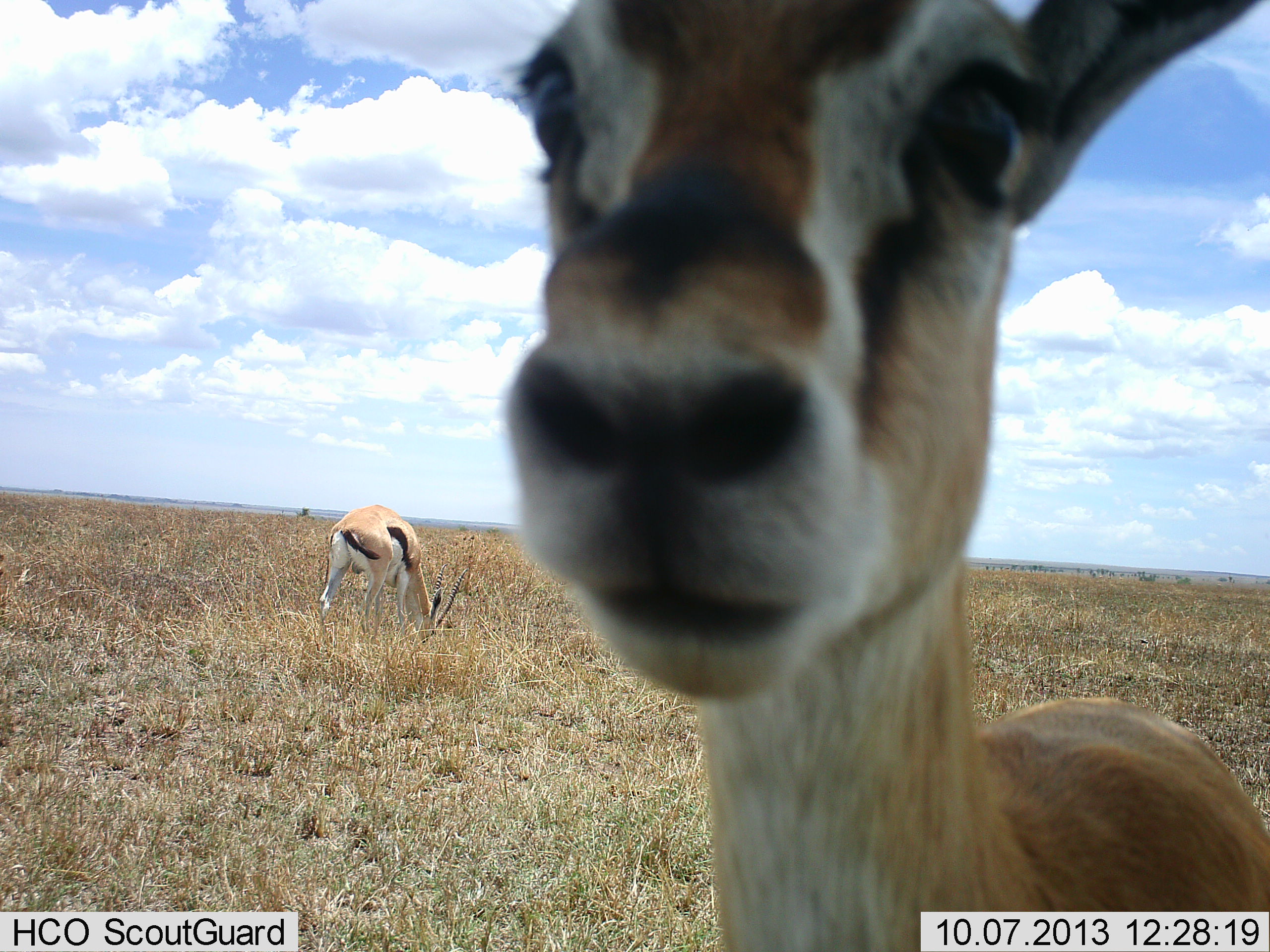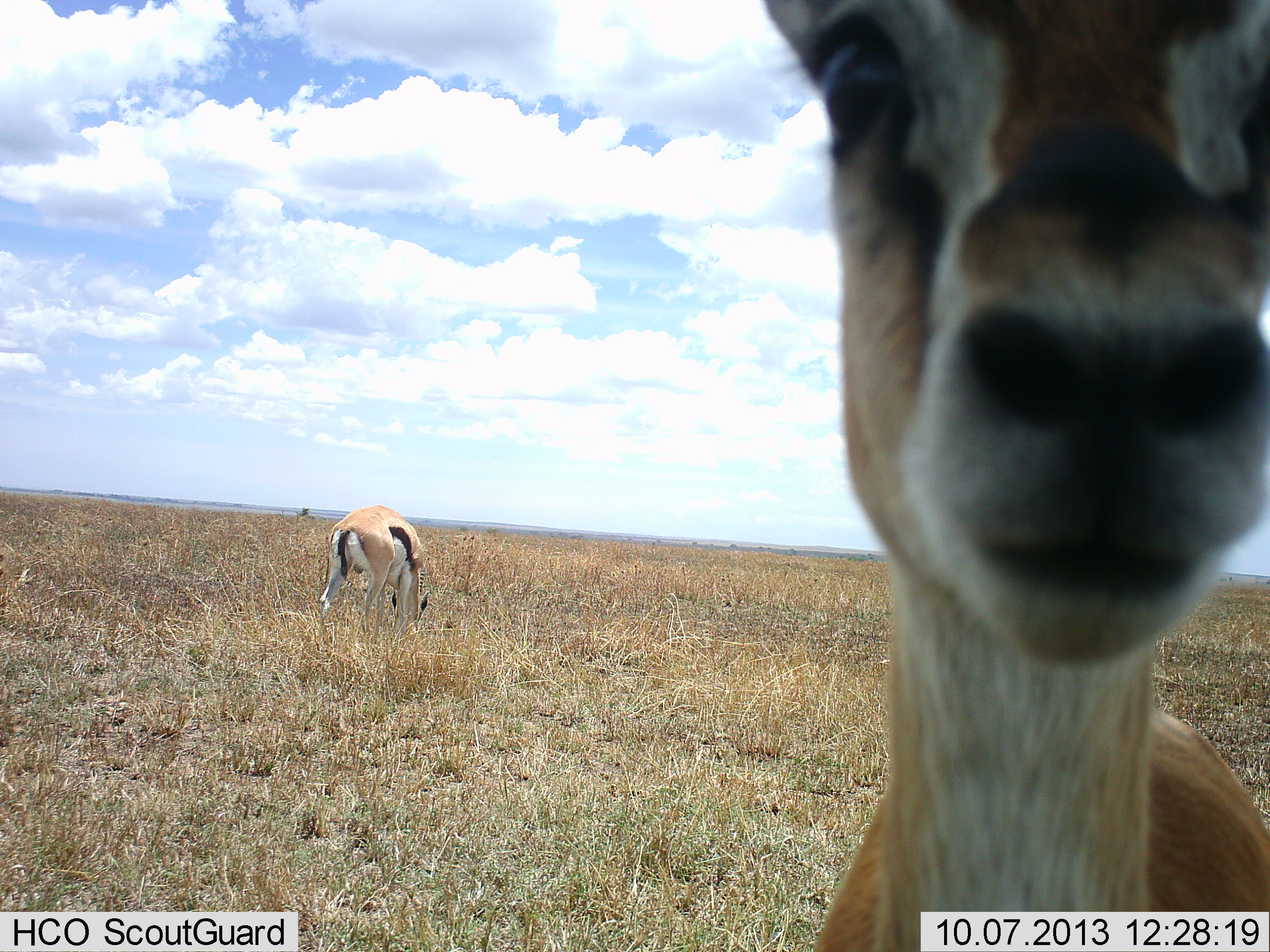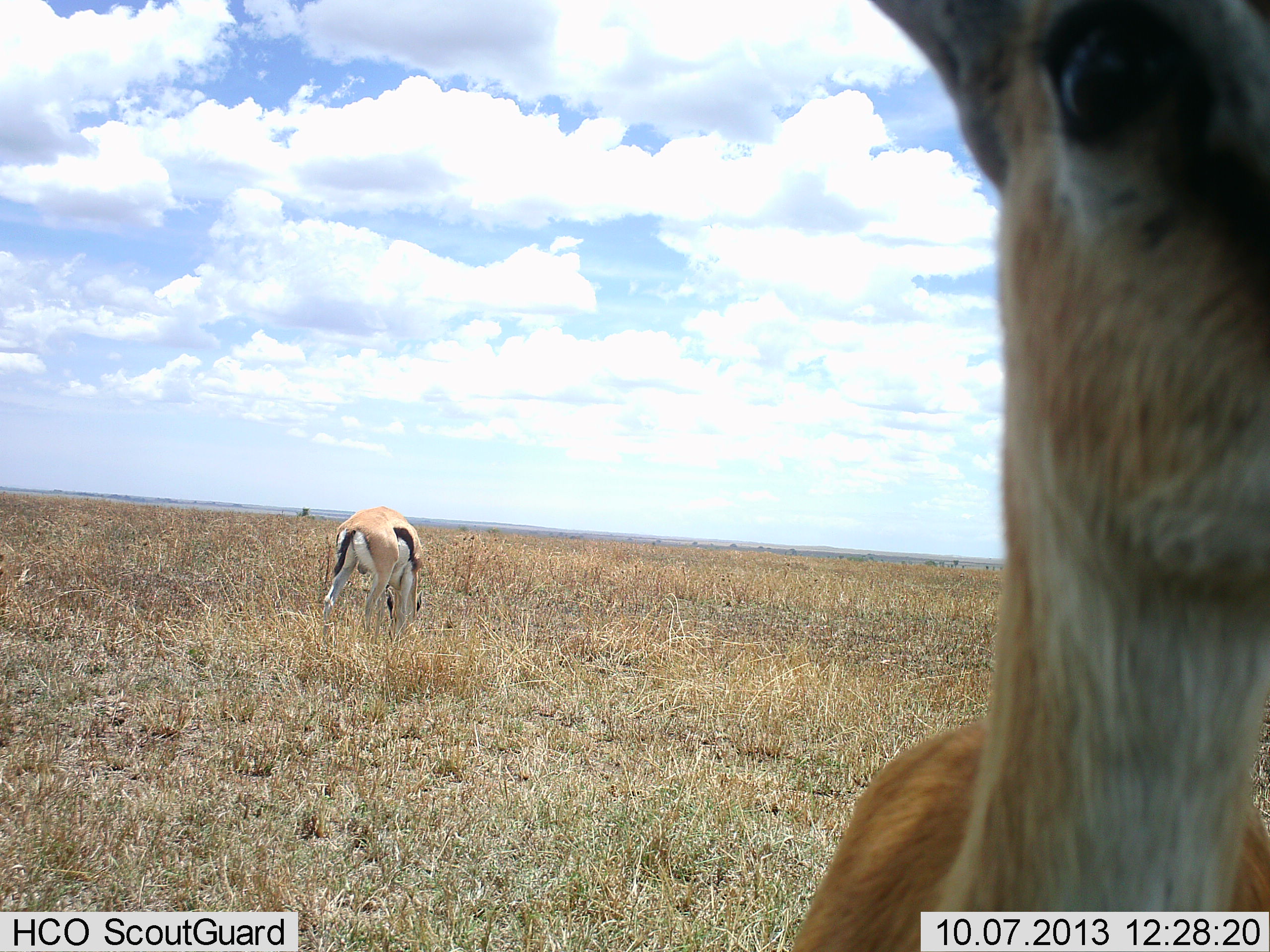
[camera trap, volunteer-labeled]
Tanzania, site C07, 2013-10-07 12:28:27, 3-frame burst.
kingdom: Animalia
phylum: Chordata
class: Mammalia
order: Artiodactyla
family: Bovidae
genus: Eudorcas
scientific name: Eudorcas thomsonii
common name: thomson's gazelle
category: gazellethomsons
Gazellethomsons (thomson's gazelle) (Eudorcas thomsonii), count 2. Behavior (volunteer vote fractions): standing 83%, resting 0%, moving 4%, interacting 9%. Young present (vote fraction): 0%. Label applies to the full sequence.